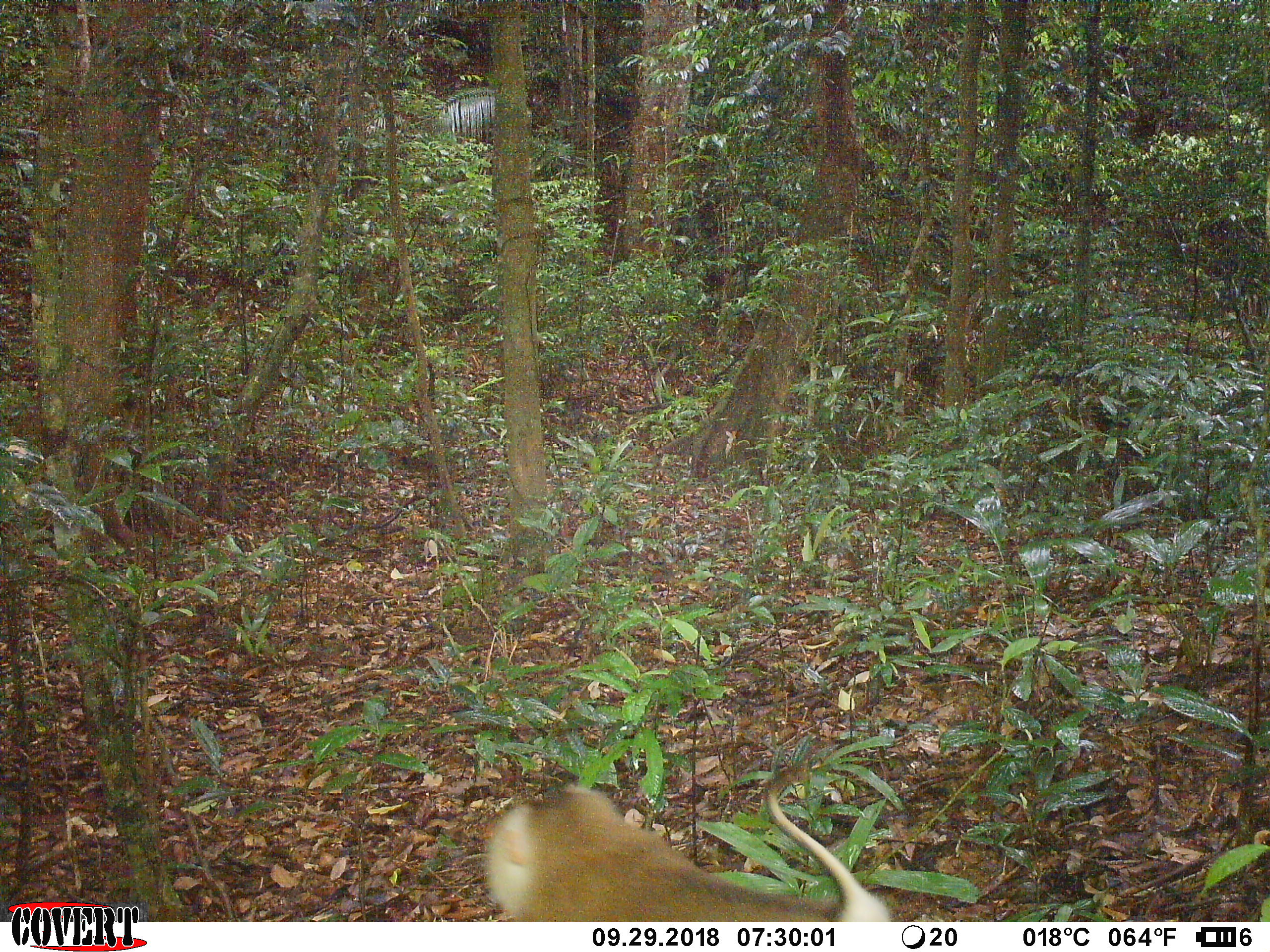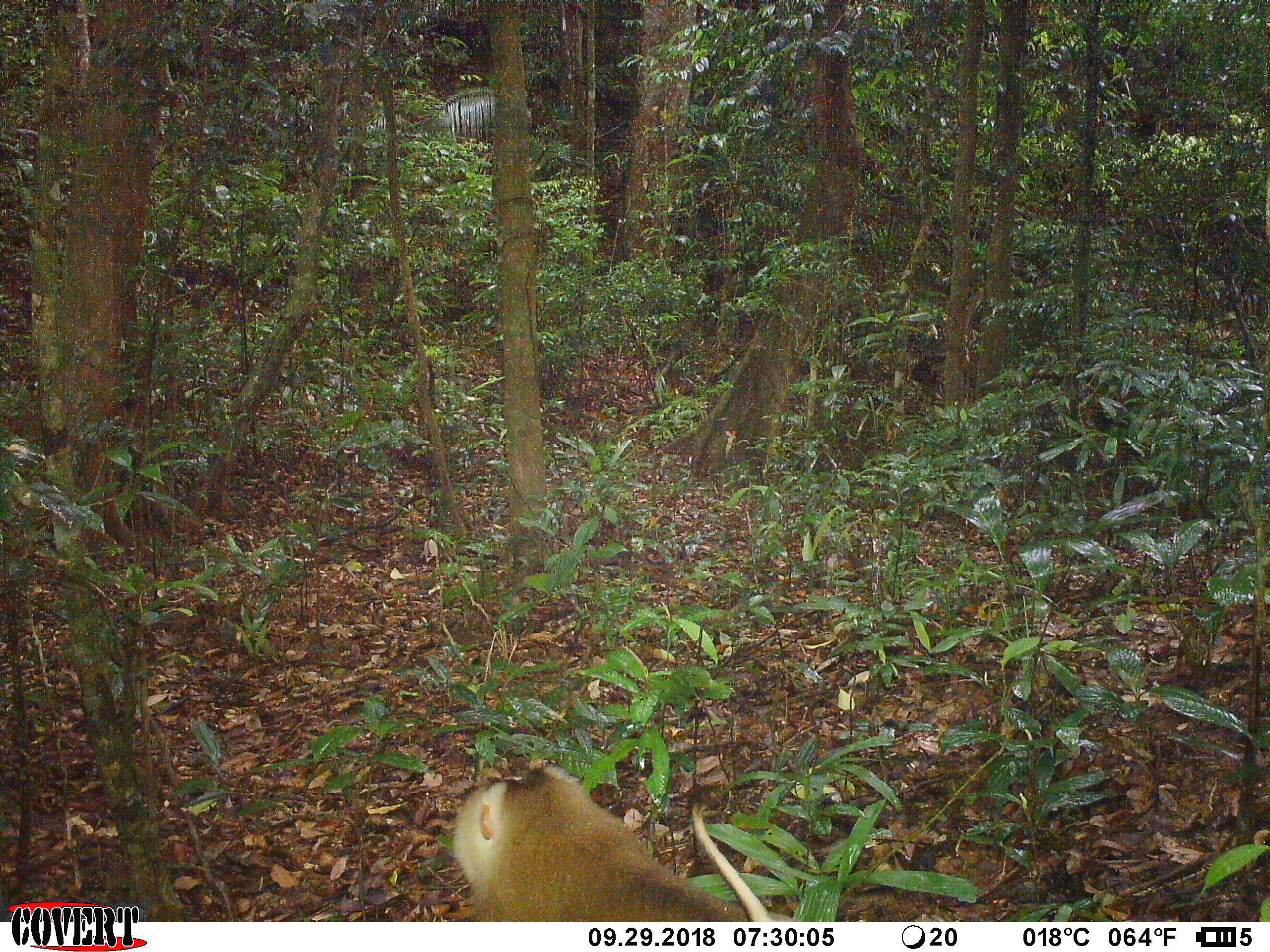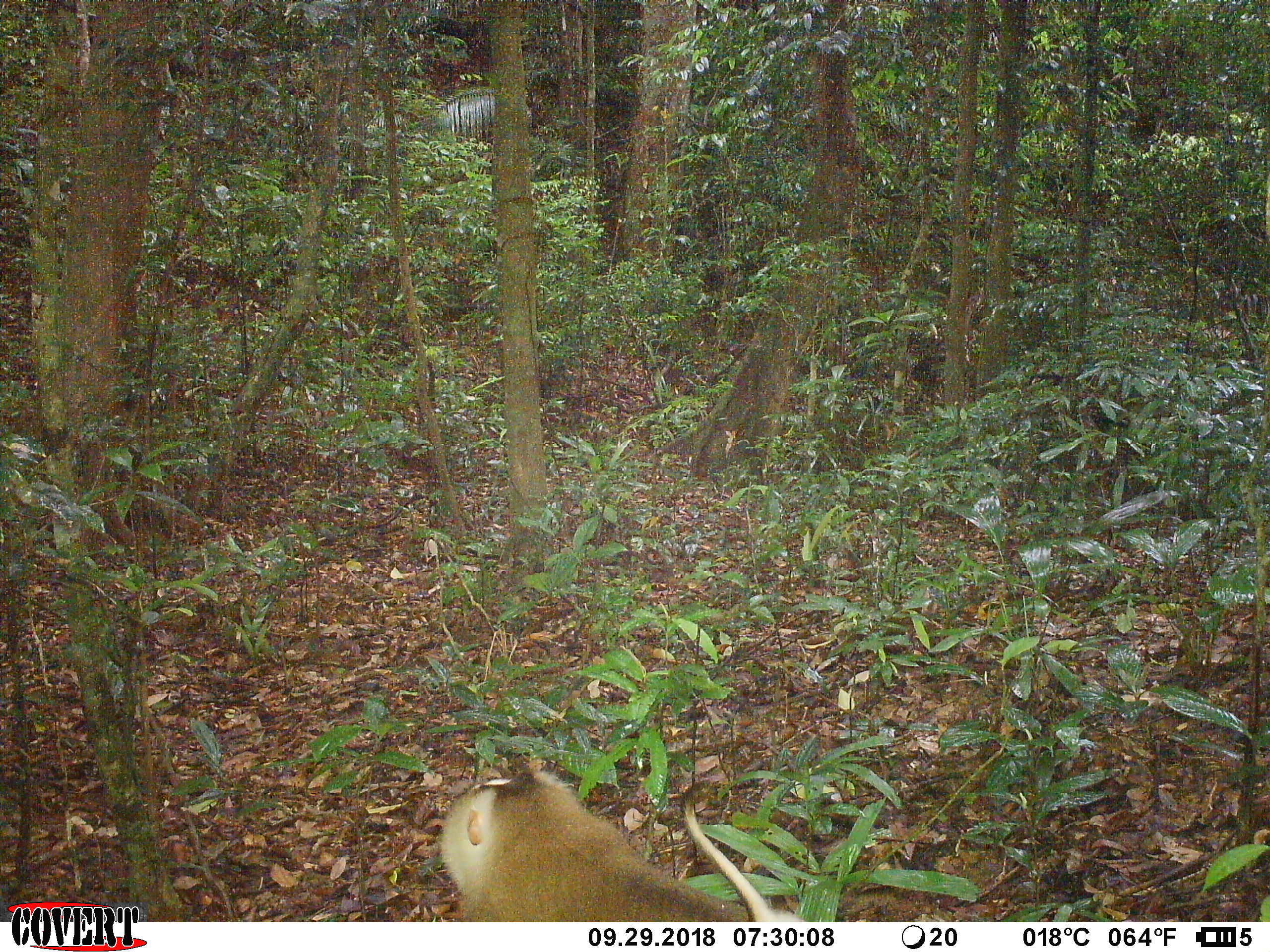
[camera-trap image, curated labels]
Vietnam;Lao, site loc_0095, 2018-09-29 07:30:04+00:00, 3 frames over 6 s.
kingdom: Animalia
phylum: Chordata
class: Mammalia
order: Primates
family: Cercopithecidae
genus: Macaca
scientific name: Macaca nemestrina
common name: pig-tailed macaque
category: pig tailed macaque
Pig tailed macaque (pig-tailed macaque) (Macaca nemestrina). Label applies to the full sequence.